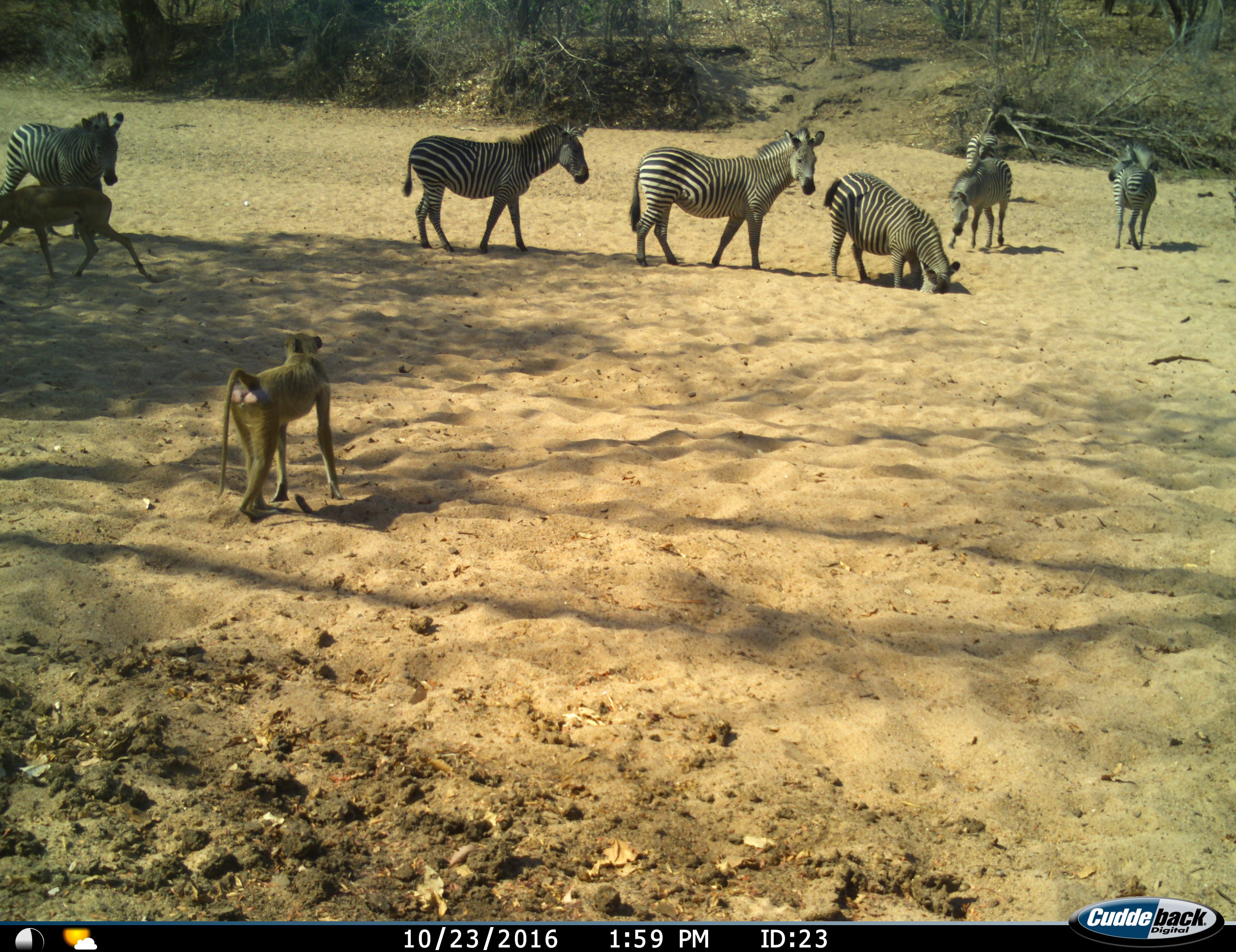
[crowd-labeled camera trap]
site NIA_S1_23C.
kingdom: Animalia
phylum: Chordata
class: Mammalia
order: Primates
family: Cercopithecidae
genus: Papio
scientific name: Papio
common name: baboon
Baboon (Papio), count 1. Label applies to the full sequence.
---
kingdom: Animalia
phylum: Chordata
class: Mammalia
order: Artiodactyla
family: Bovidae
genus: Aepyceros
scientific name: Aepyceros melampus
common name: impala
Impala (Aepyceros melampus), count 1. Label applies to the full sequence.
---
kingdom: Animalia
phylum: Chordata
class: Mammalia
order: Perissodactyla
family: Equidae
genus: Equus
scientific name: Equus quagga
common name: plains zebra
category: zebraplains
Zebraplains (plains zebra) (Equus quagga), count 7. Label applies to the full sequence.